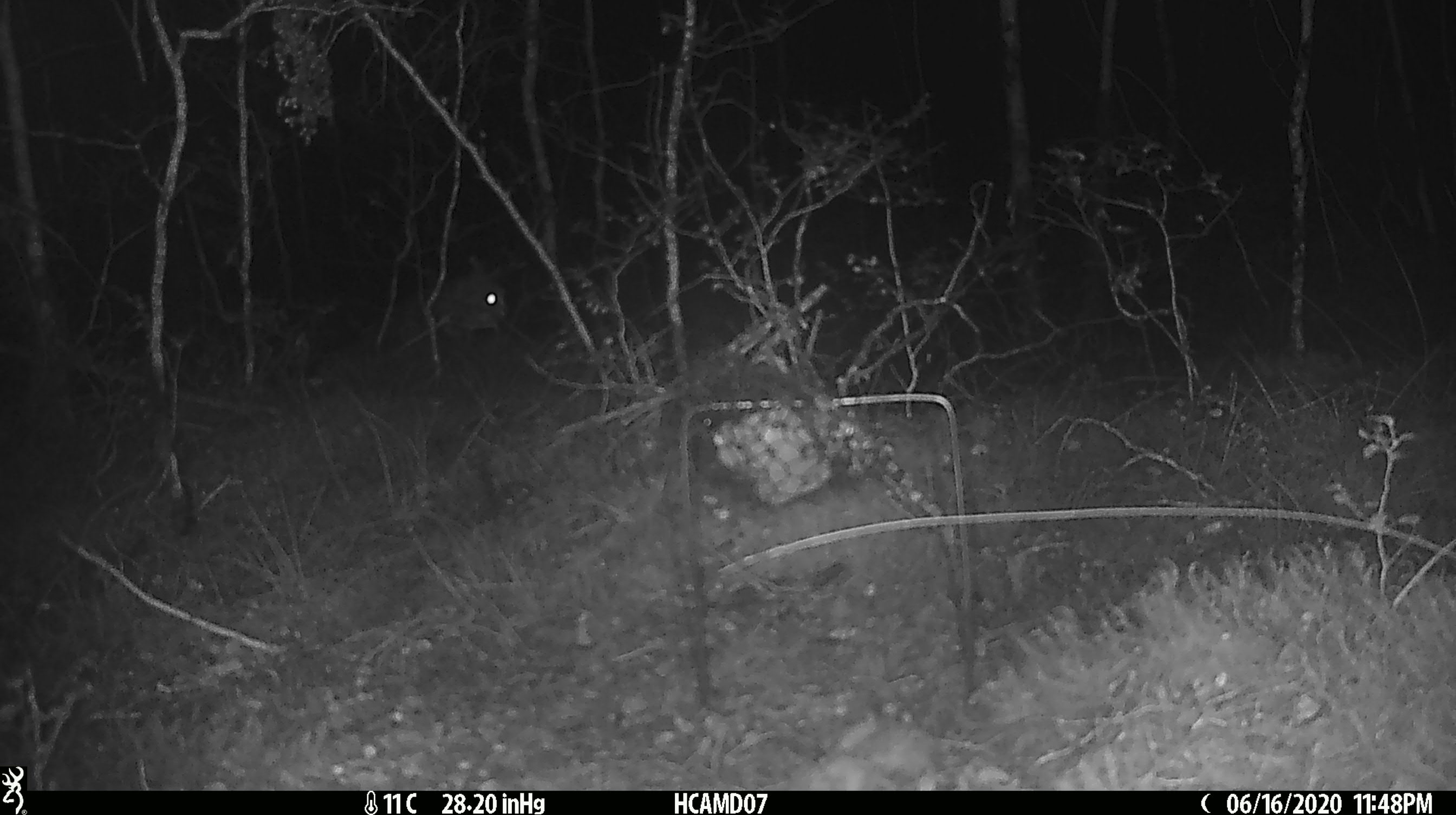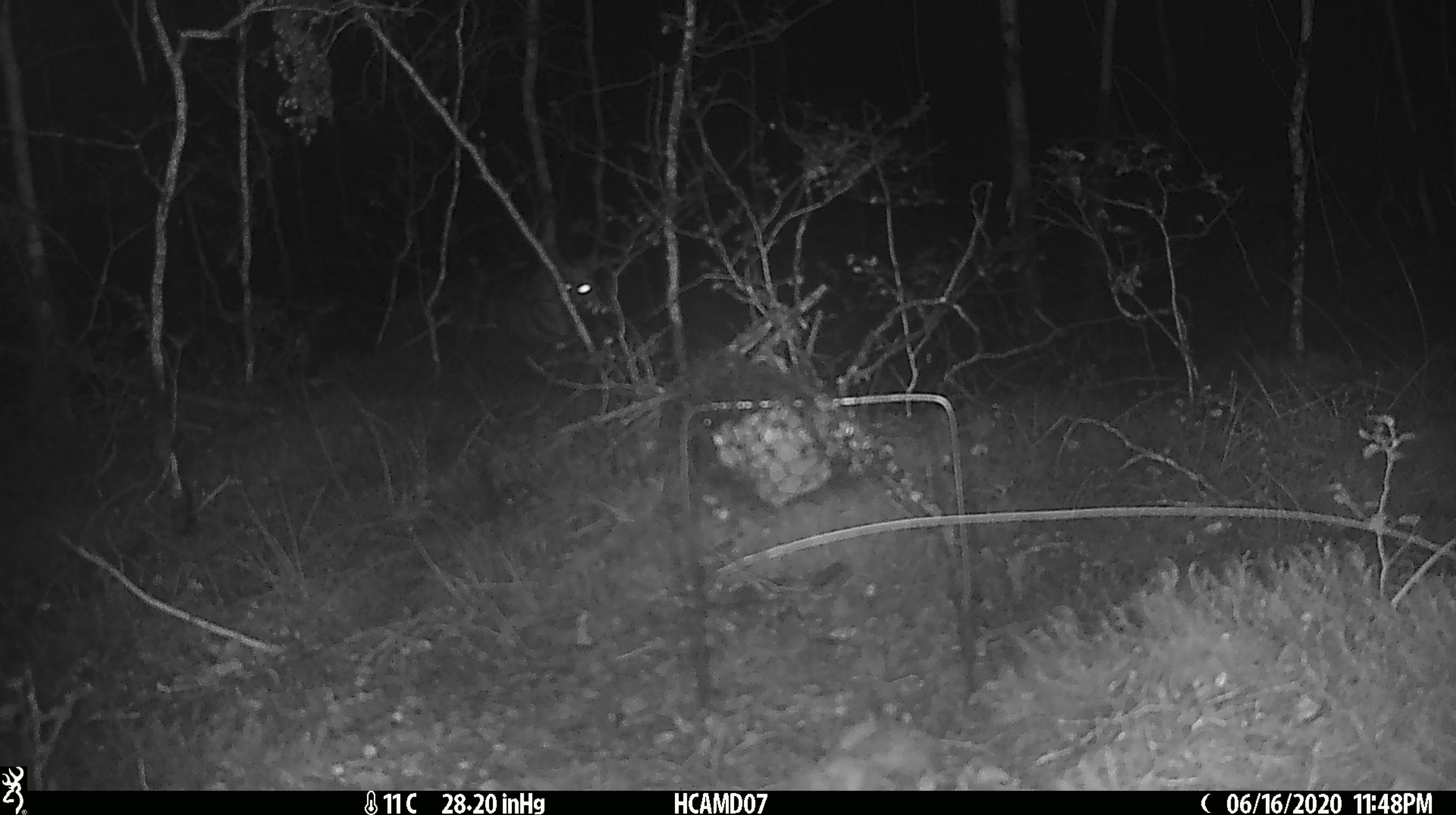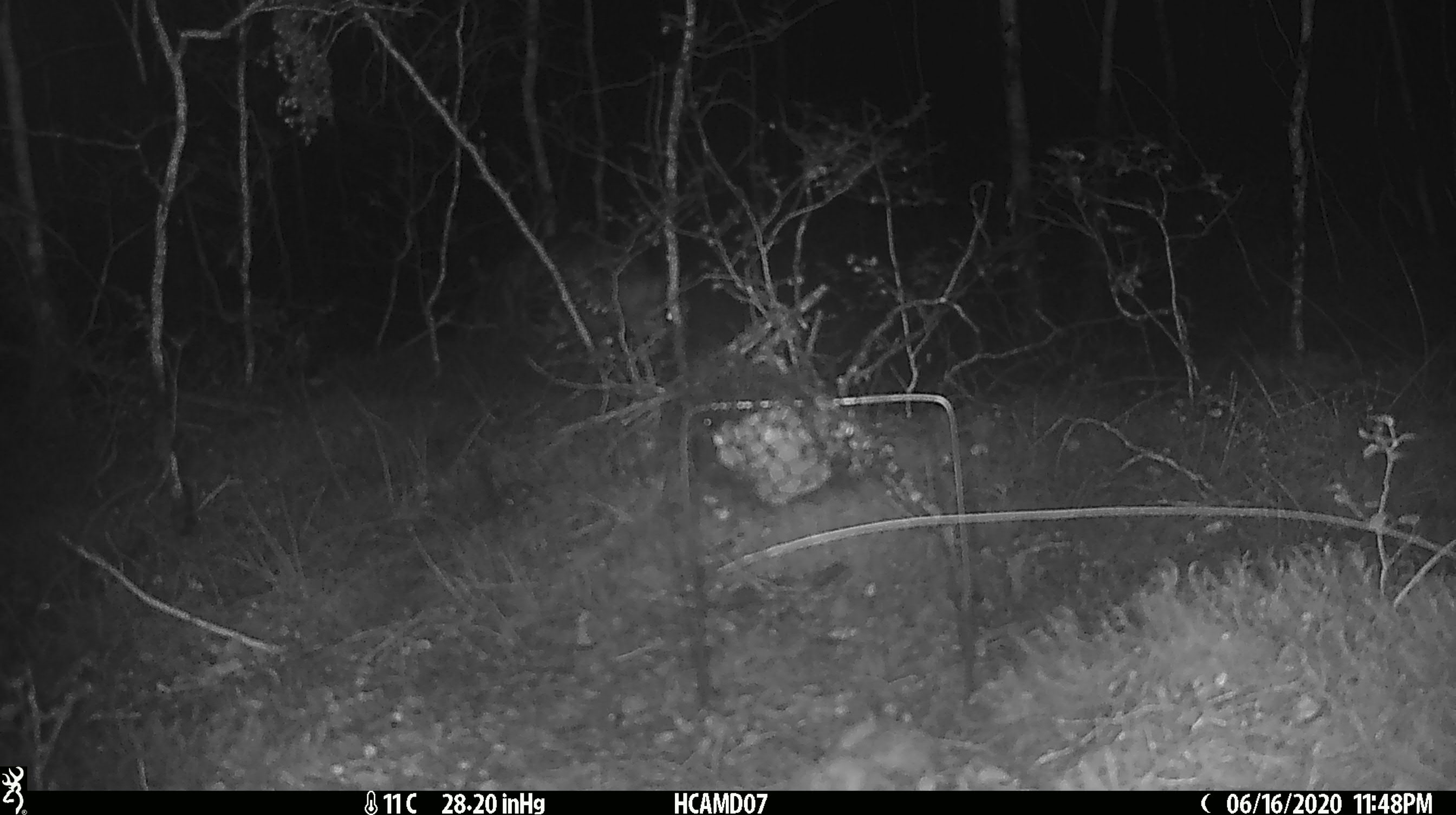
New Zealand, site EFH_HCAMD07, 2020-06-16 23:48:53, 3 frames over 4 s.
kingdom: Animalia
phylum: Chordata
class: Mammalia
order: Carnivora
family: Felidae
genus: Felis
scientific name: Felis catus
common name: domestic cat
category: cat